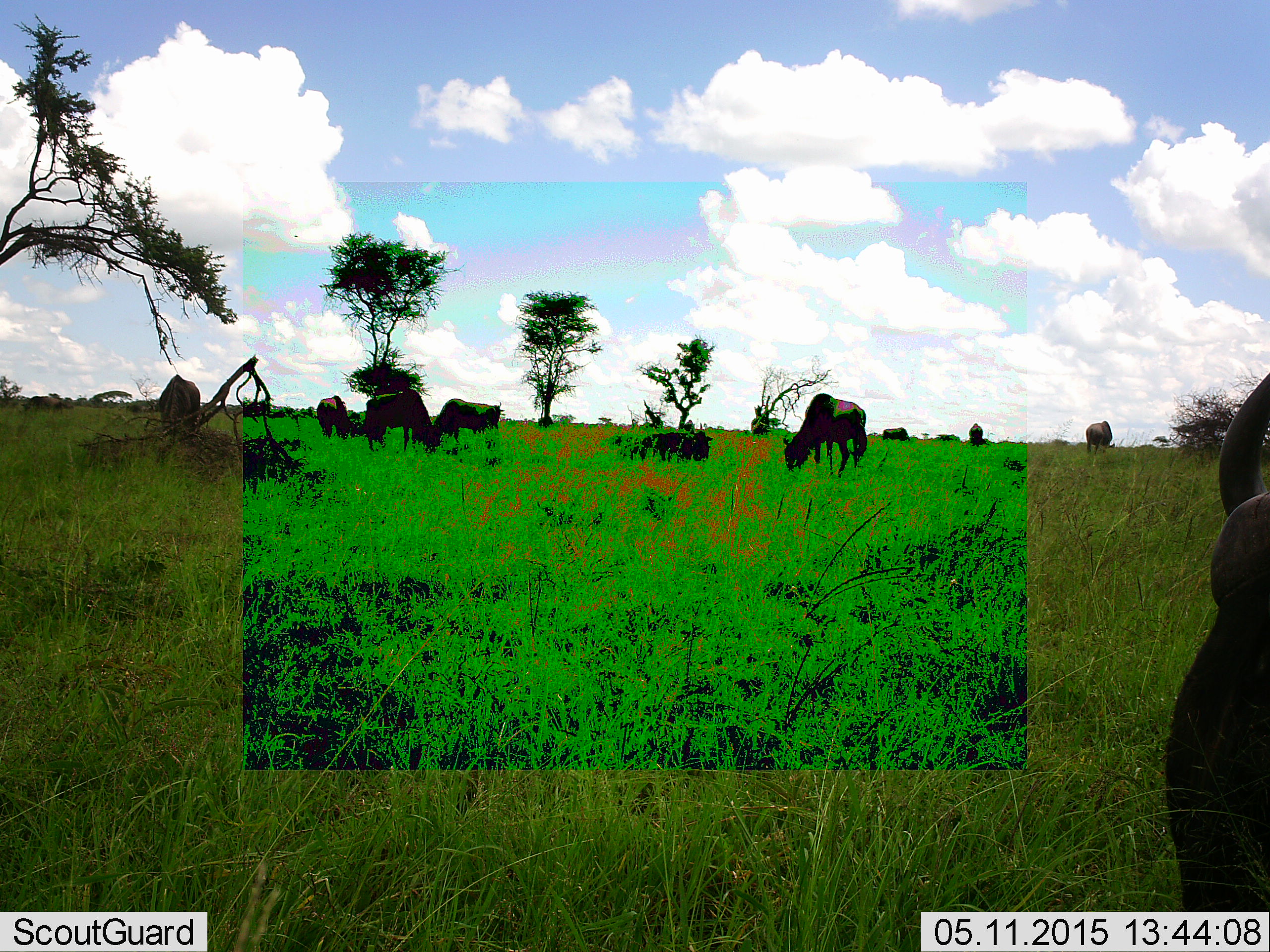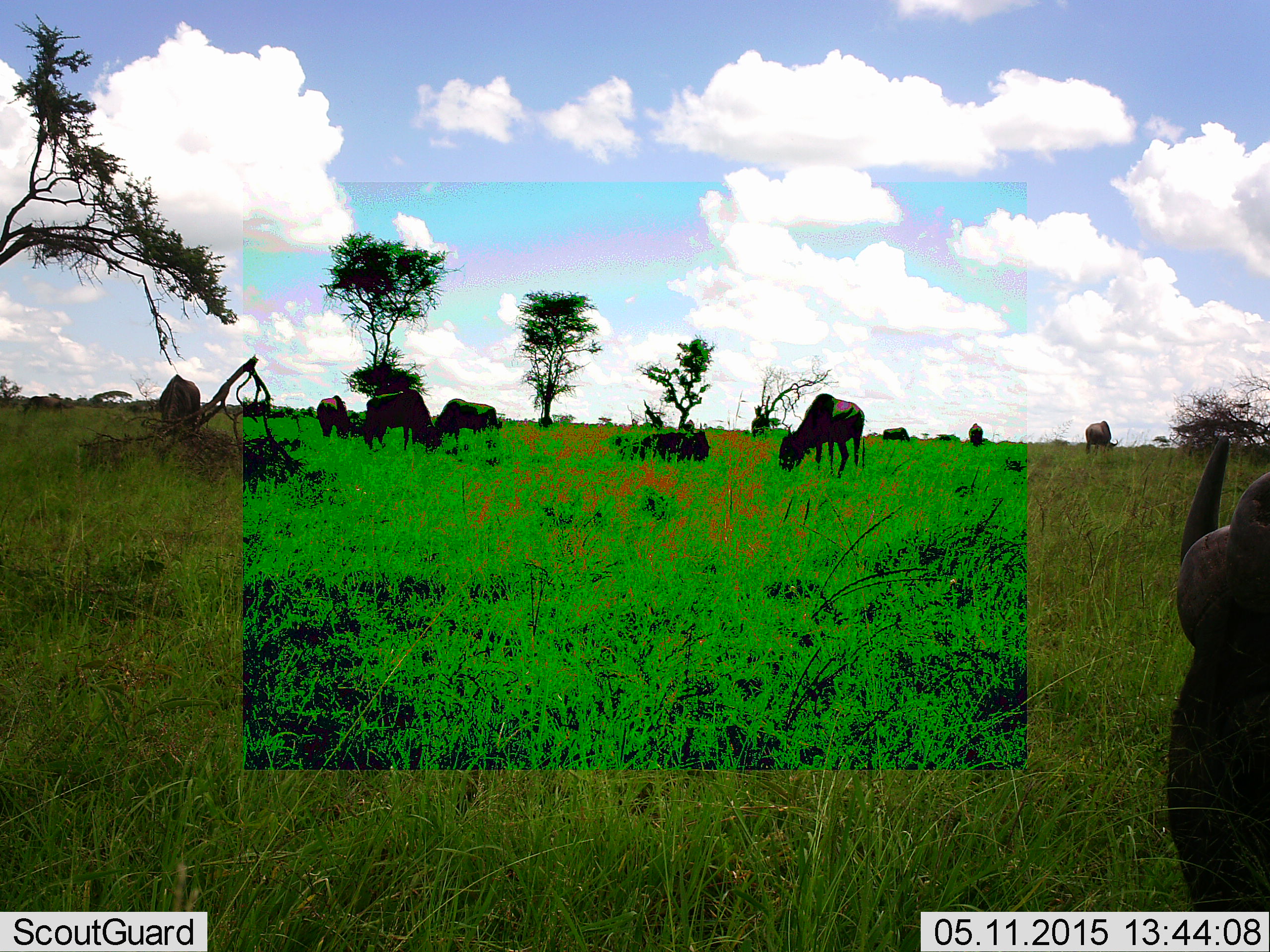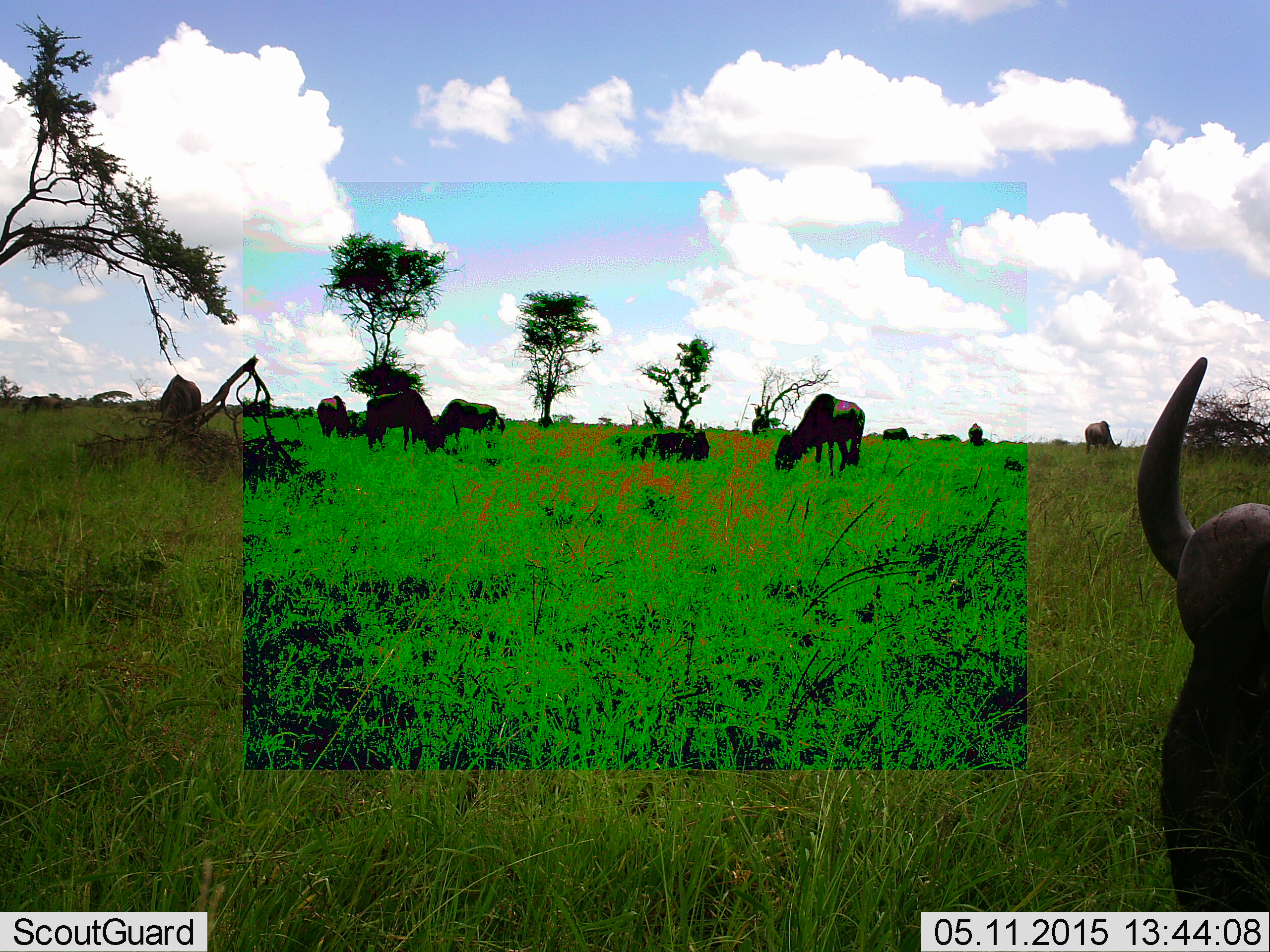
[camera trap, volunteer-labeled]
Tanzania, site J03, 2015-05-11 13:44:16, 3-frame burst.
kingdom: Animalia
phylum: Chordata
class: Mammalia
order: Artiodactyla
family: Bovidae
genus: Connochaetes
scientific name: Connochaetes taurinus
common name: blue wildebeest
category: wildebeest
Wildebeest (blue wildebeest) (Connochaetes taurinus), count 11-50. Behavior (volunteer vote fractions): standing 40%, resting 20%, moving 10%, interacting 0%. Young present (vote fraction): 0%. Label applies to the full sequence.